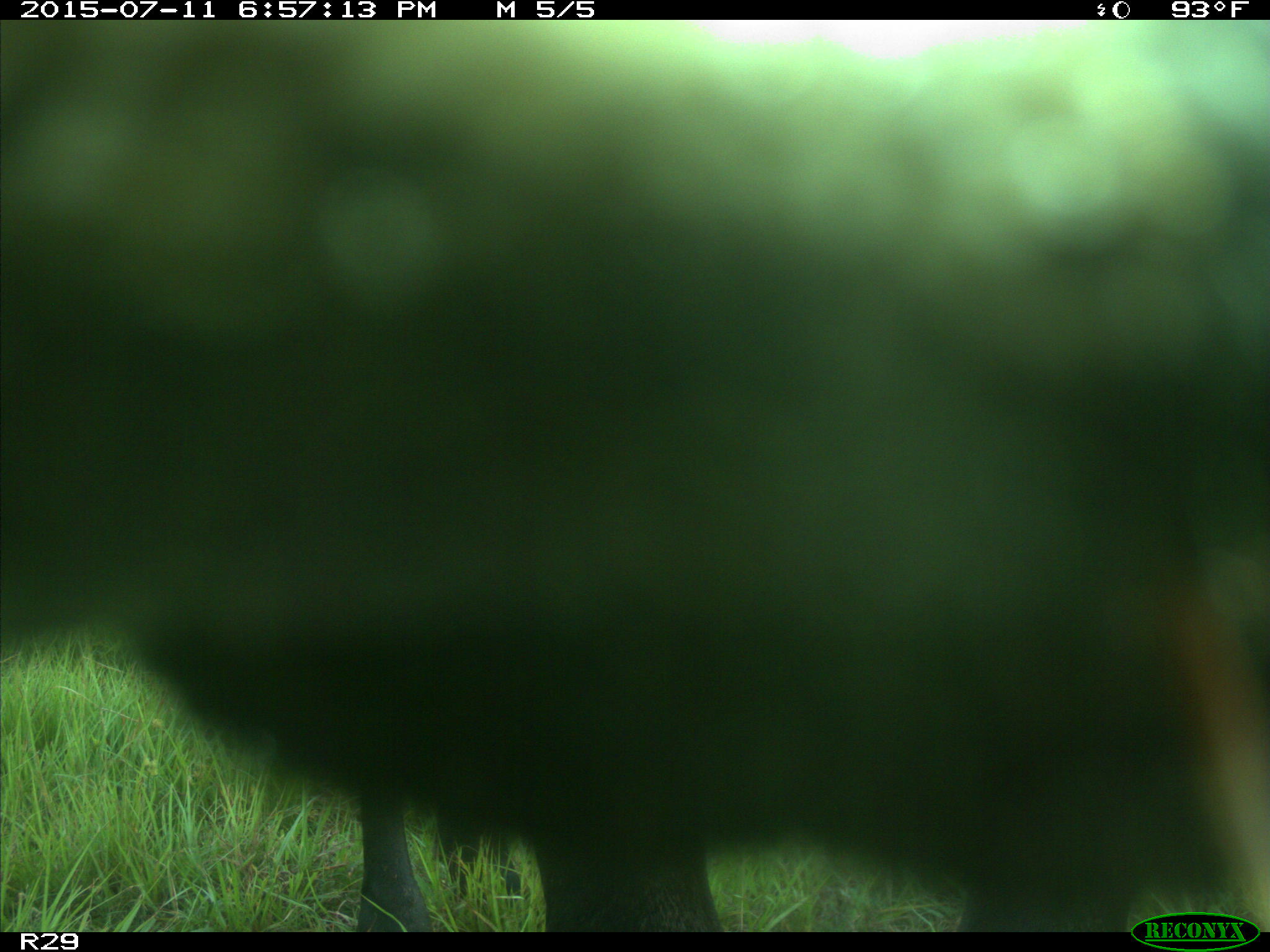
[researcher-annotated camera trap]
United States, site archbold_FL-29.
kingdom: Animalia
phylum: Chordata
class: Mammalia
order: Artiodactyla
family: Bovidae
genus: Bos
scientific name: Bos taurus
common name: domestic cow